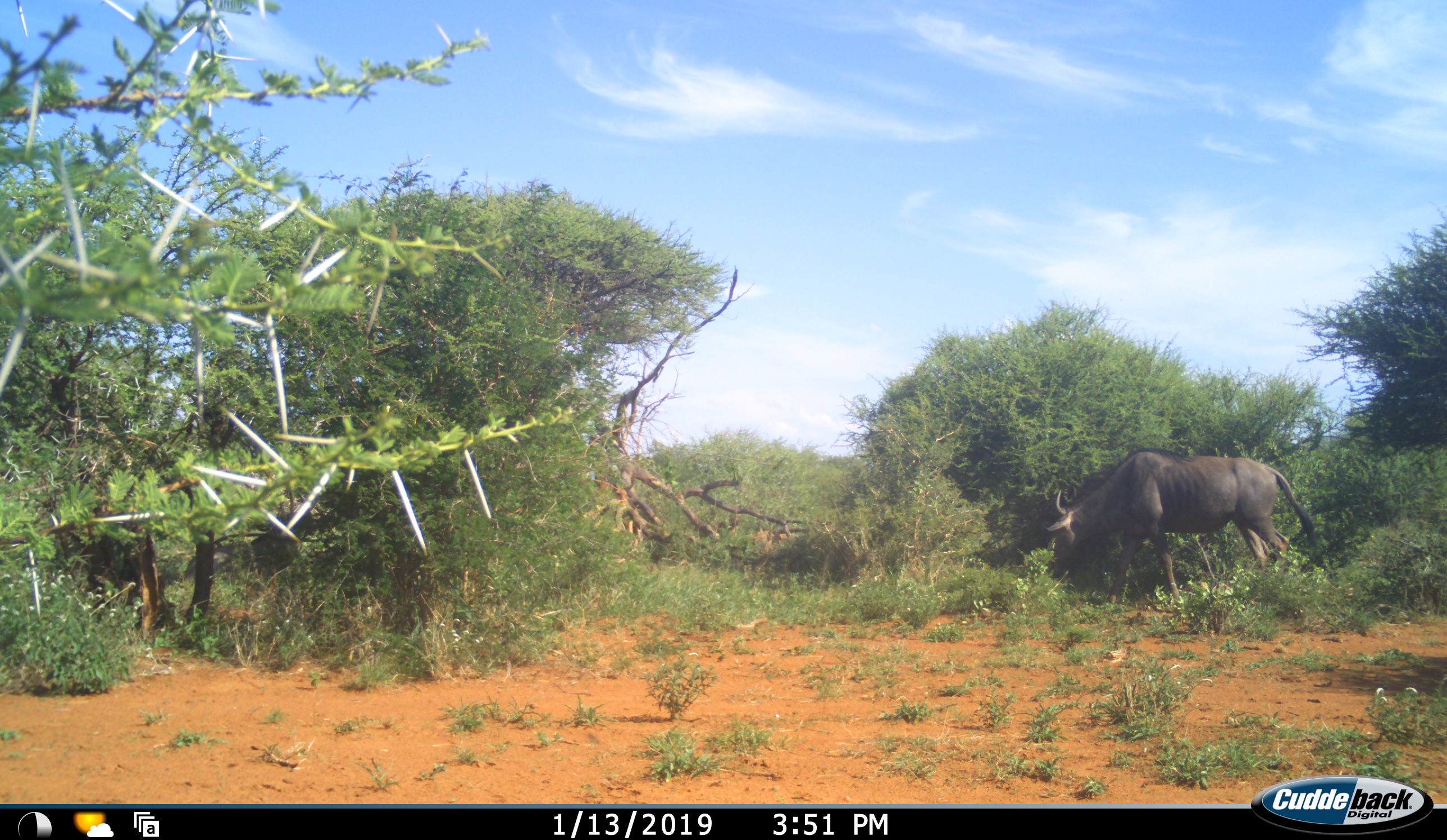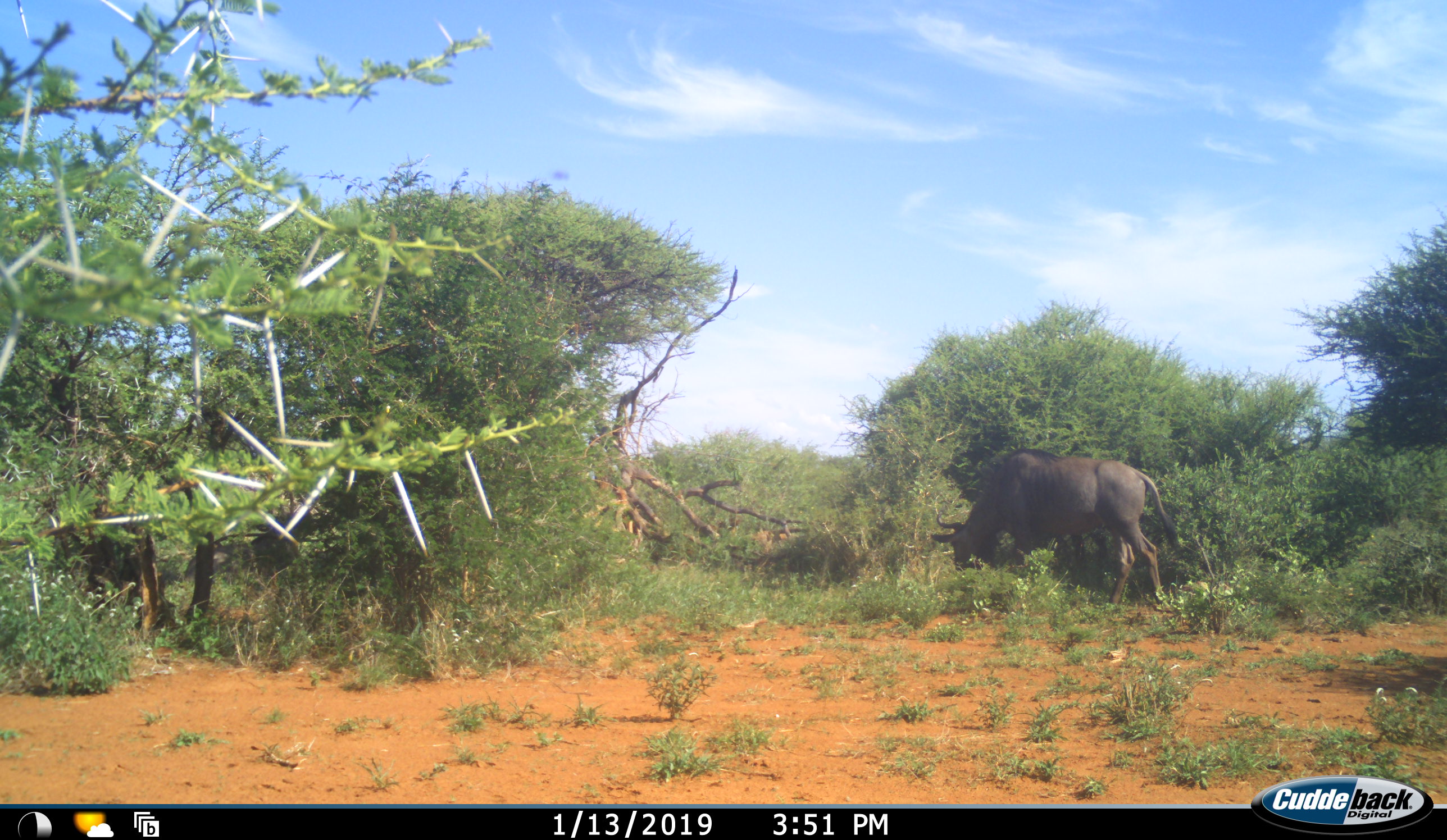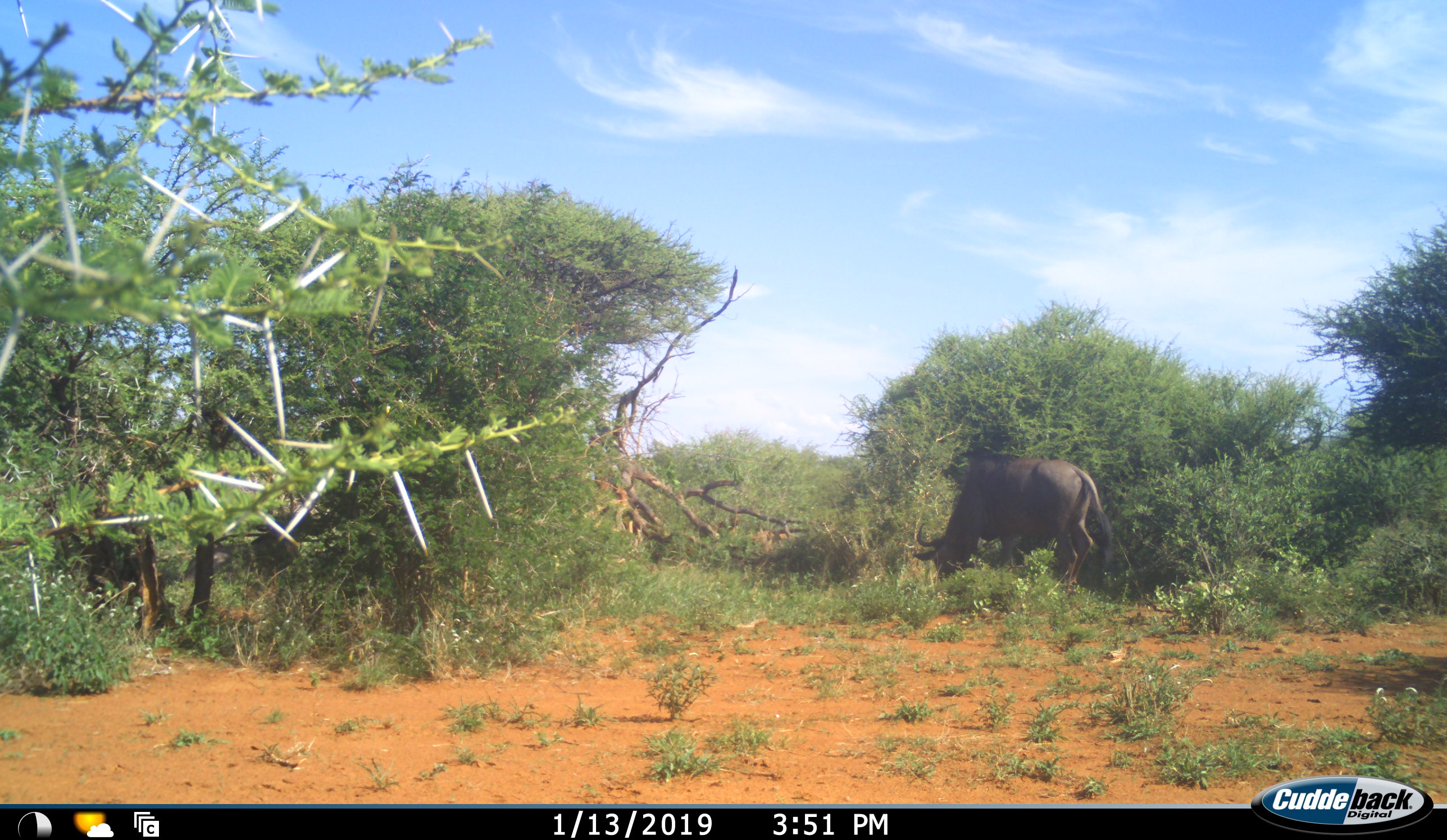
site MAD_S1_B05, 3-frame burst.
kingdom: Animalia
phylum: Chordata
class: Mammalia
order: Artiodactyla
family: Bovidae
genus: Connochaetes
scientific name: Connochaetes taurinus taurinus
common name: blue wildebeest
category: wildebeestblue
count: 1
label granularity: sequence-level